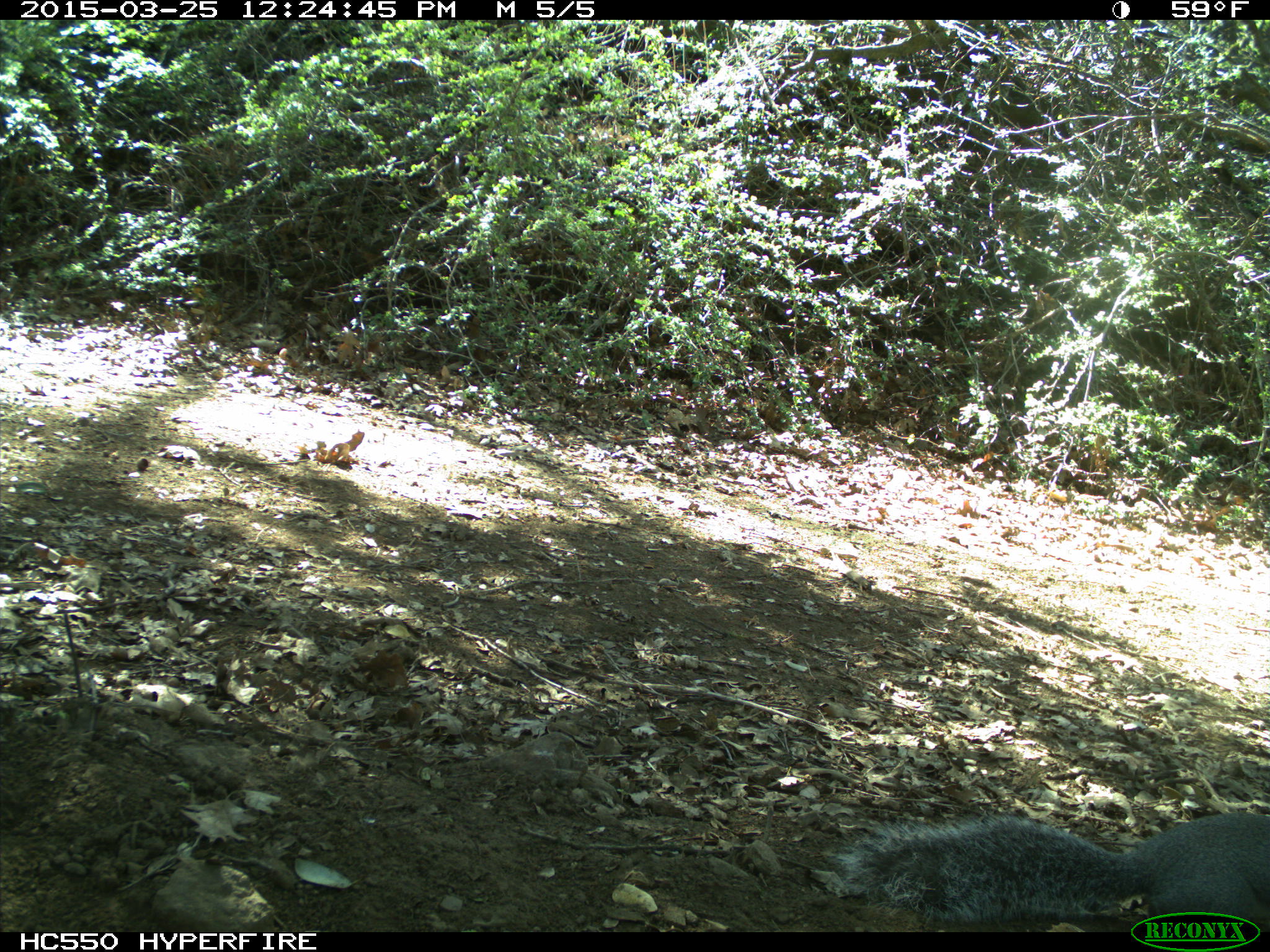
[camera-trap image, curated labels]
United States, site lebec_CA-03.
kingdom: Animalia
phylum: Chordata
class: Mammalia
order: Rodentia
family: Sciuridae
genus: Sciurus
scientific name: Sciurus carolinensis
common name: eastern gray squirrel